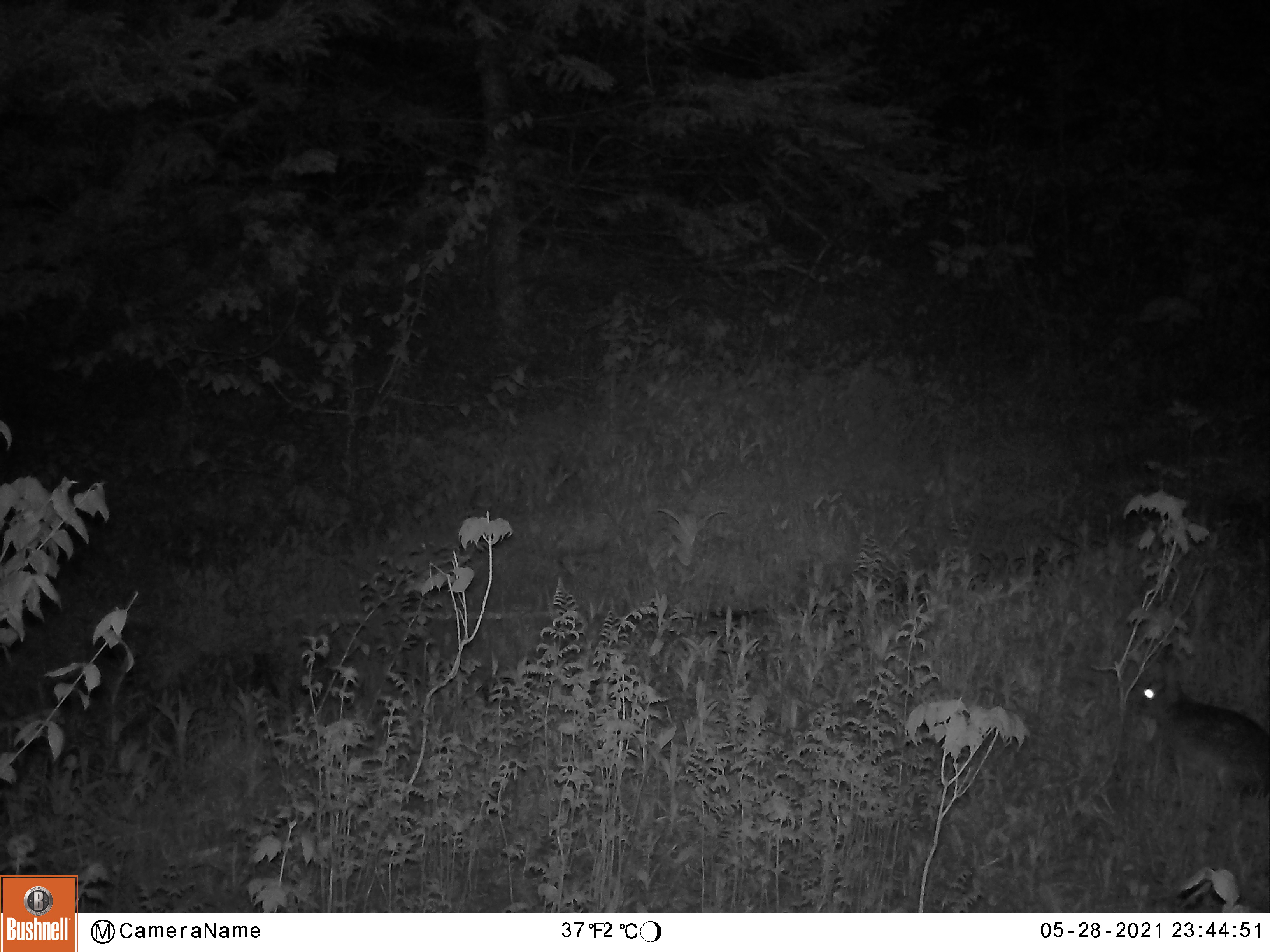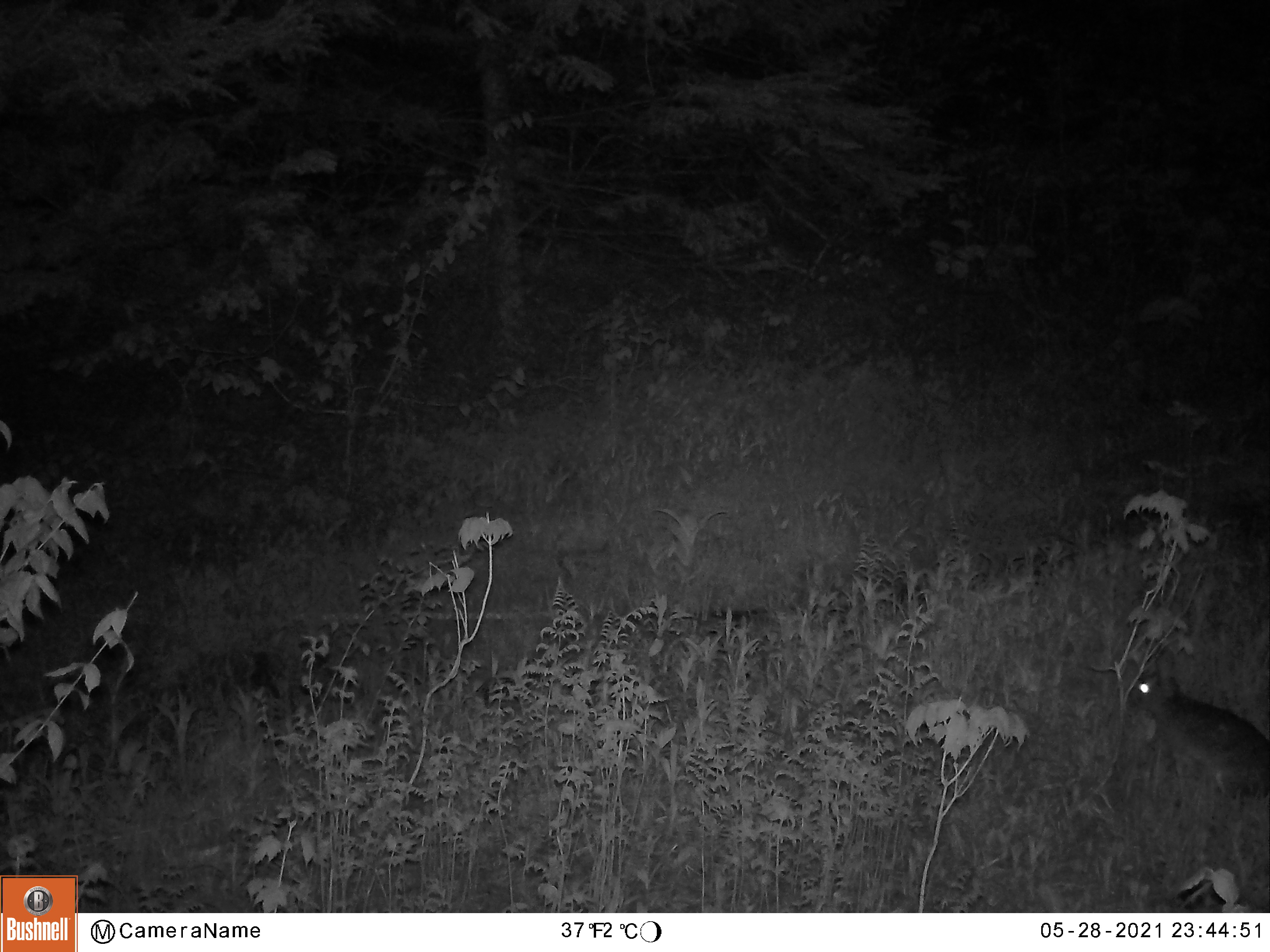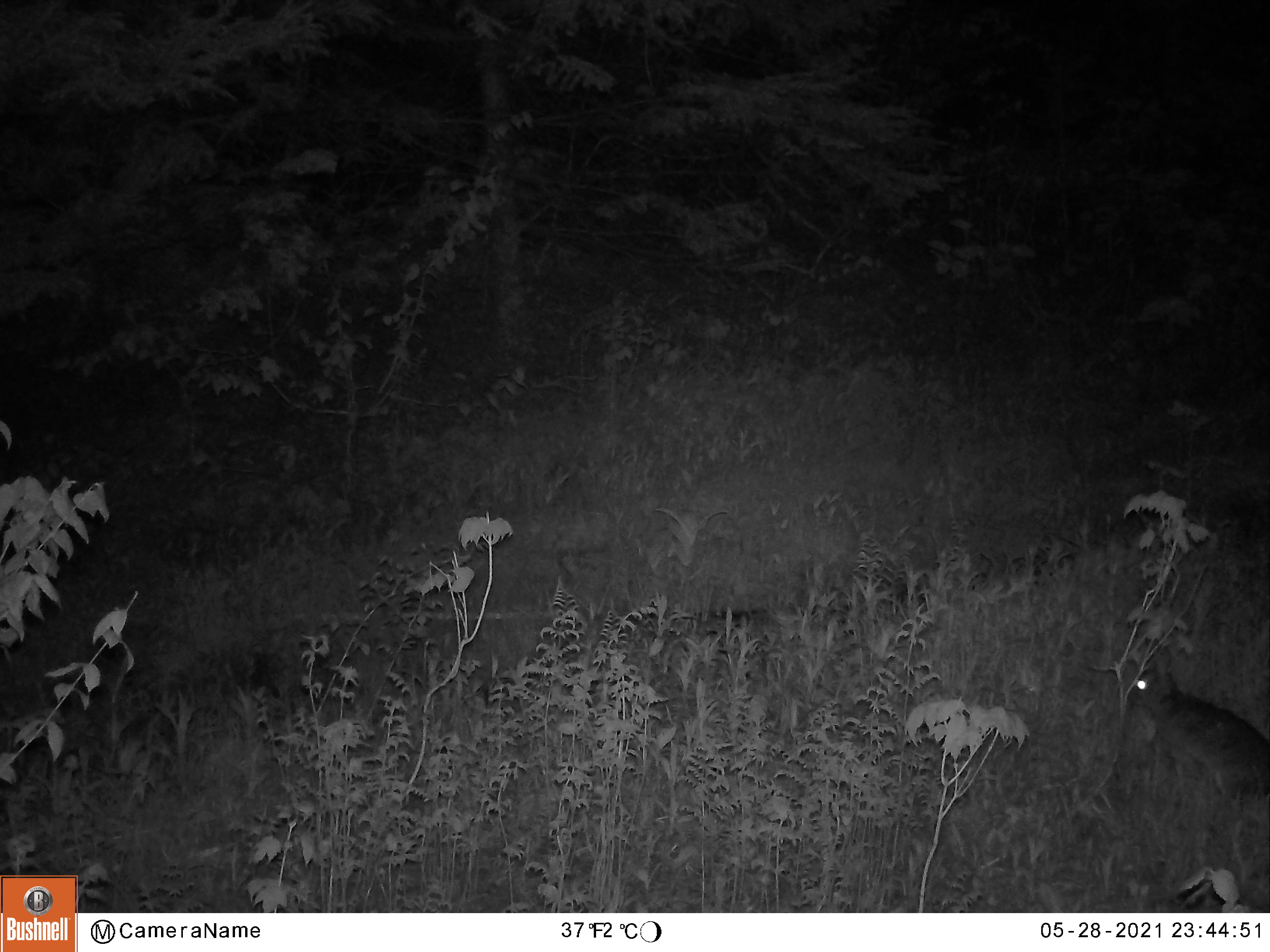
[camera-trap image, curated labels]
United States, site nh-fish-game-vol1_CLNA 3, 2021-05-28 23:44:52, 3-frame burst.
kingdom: Animalia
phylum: Chordata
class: Mammalia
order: Lagomorpha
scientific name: Lagomorpha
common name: rabbit or hare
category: rabbit or hare sp.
Rabbit or hare sp. (rabbit or hare) (Lagomorpha).